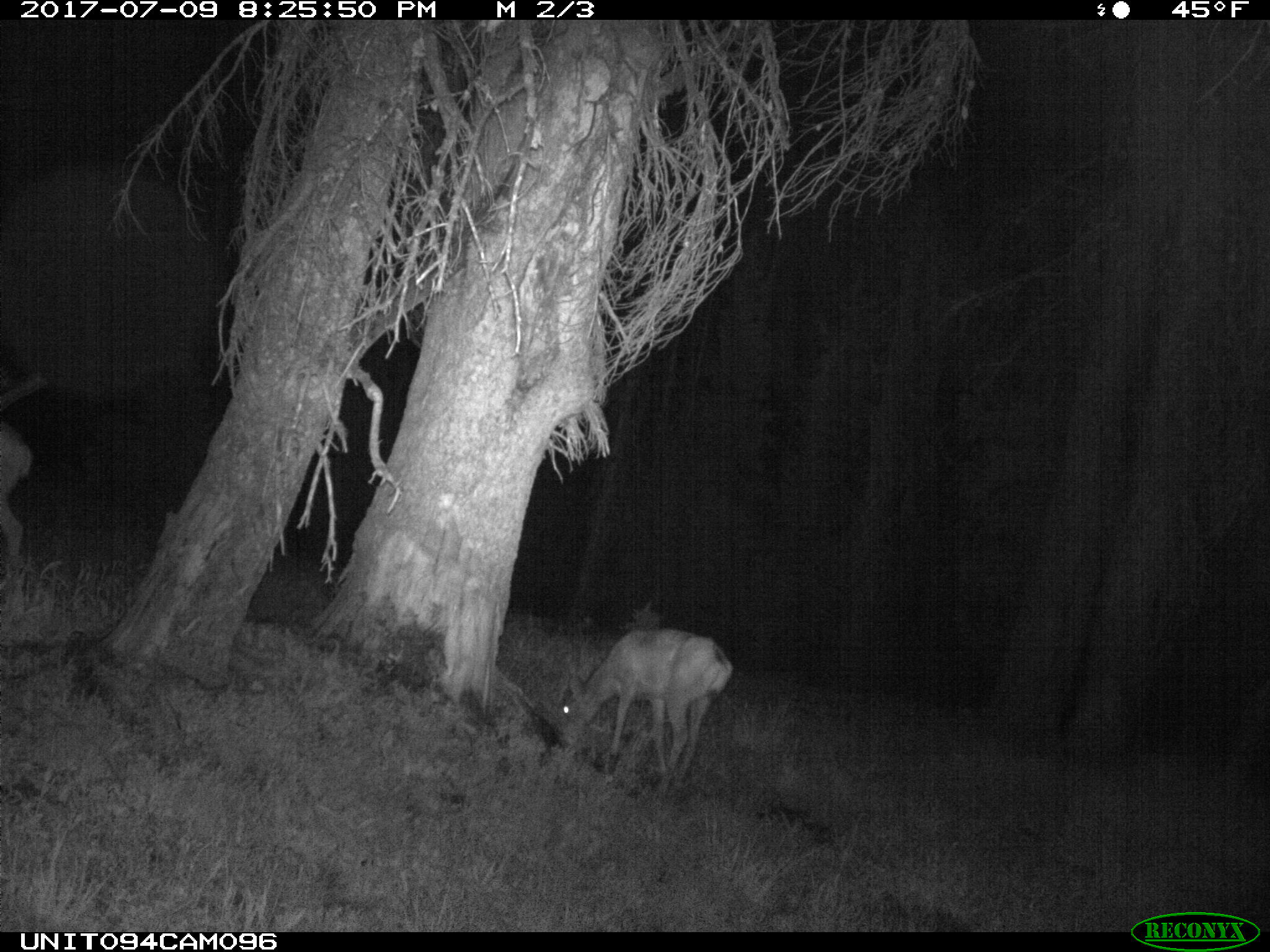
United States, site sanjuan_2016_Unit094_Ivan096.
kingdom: Animalia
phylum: Chordata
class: Mammalia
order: Artiodactyla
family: Cervidae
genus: Odocoileus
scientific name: Odocoileus hemionus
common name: mule deer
Odocoileus hemionus (mule deer).